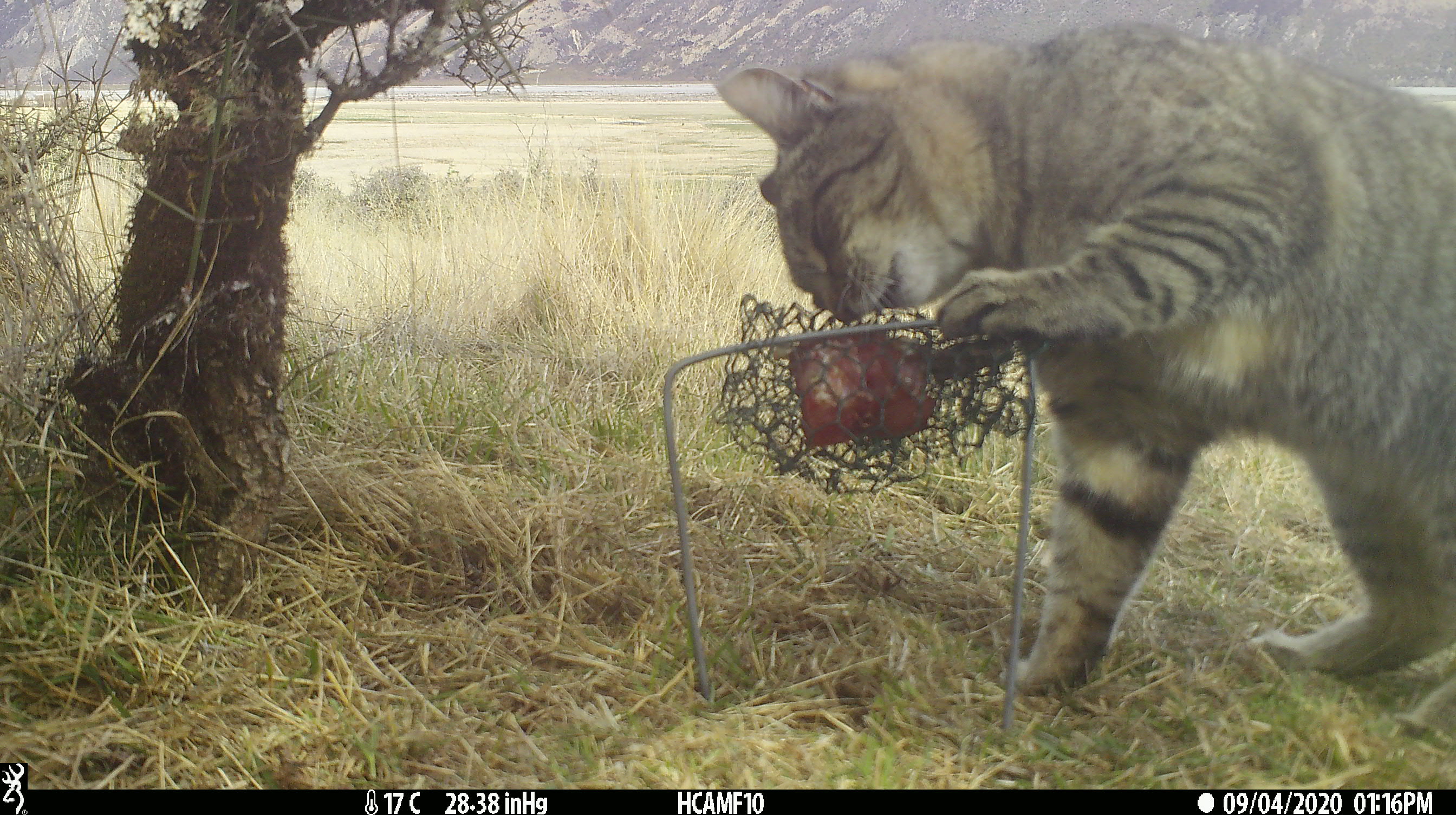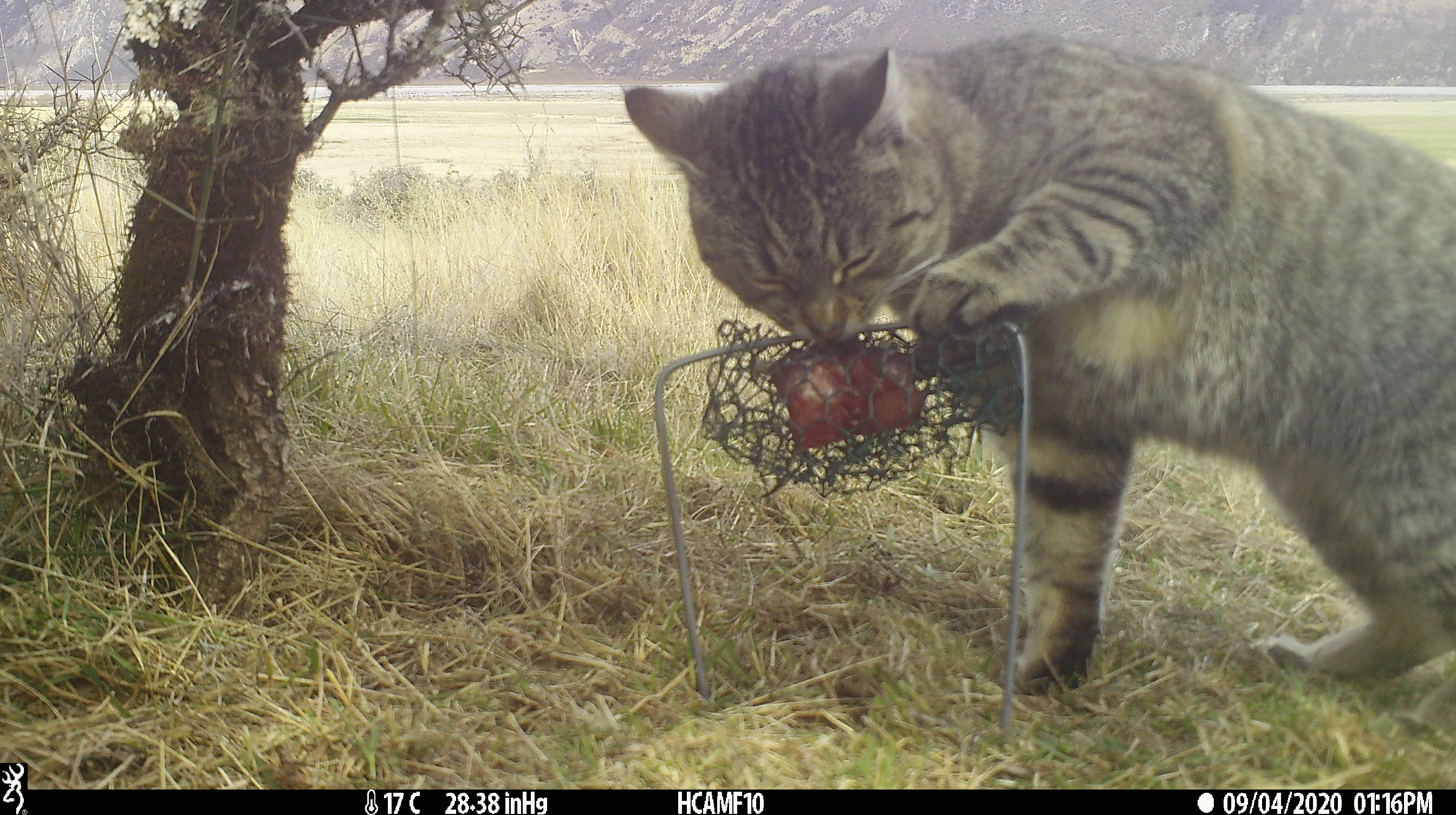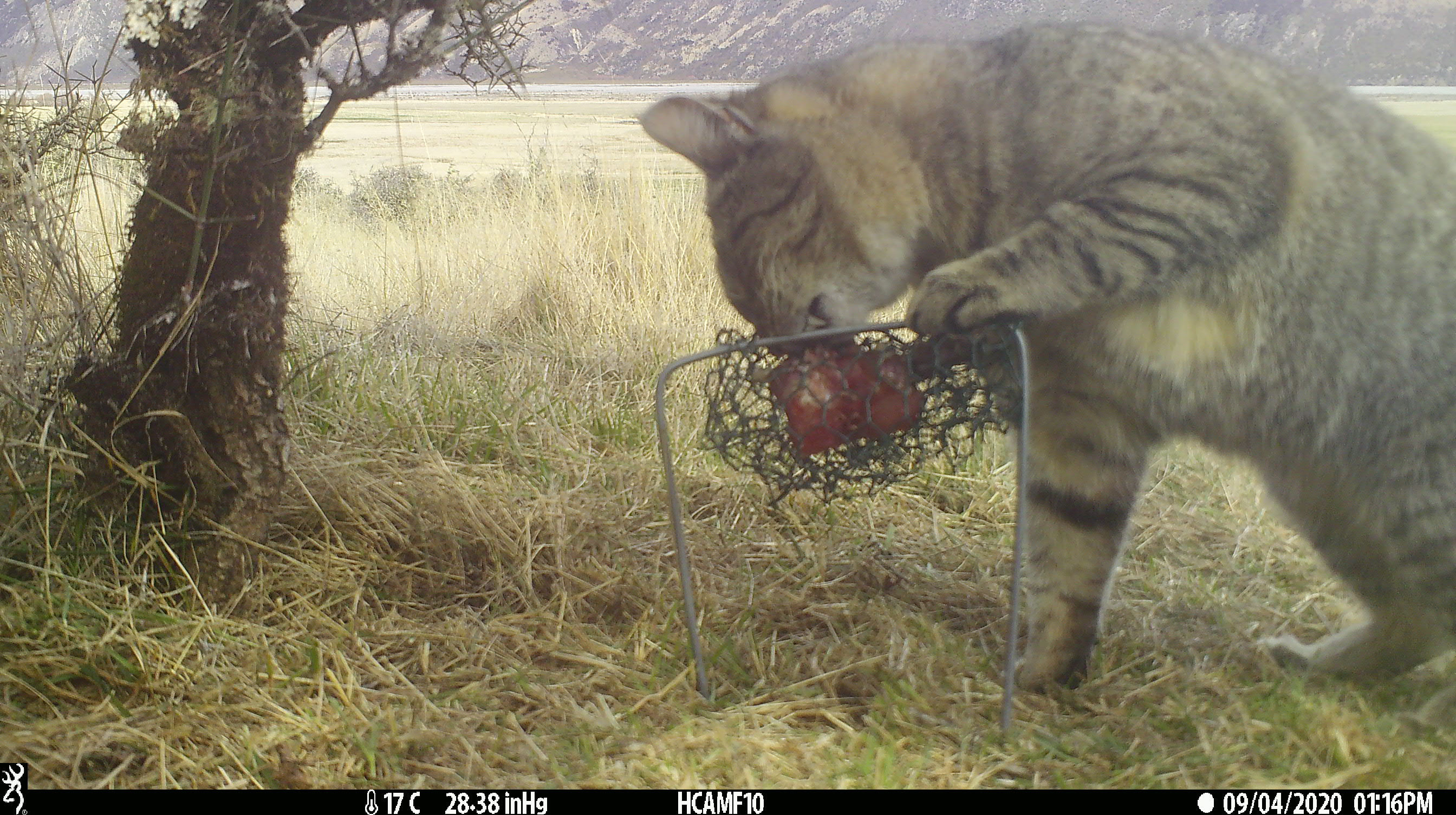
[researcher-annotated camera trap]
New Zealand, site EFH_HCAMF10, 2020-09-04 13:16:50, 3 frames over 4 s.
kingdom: Animalia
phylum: Chordata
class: Mammalia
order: Carnivora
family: Felidae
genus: Felis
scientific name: Felis catus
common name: domestic cat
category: cat